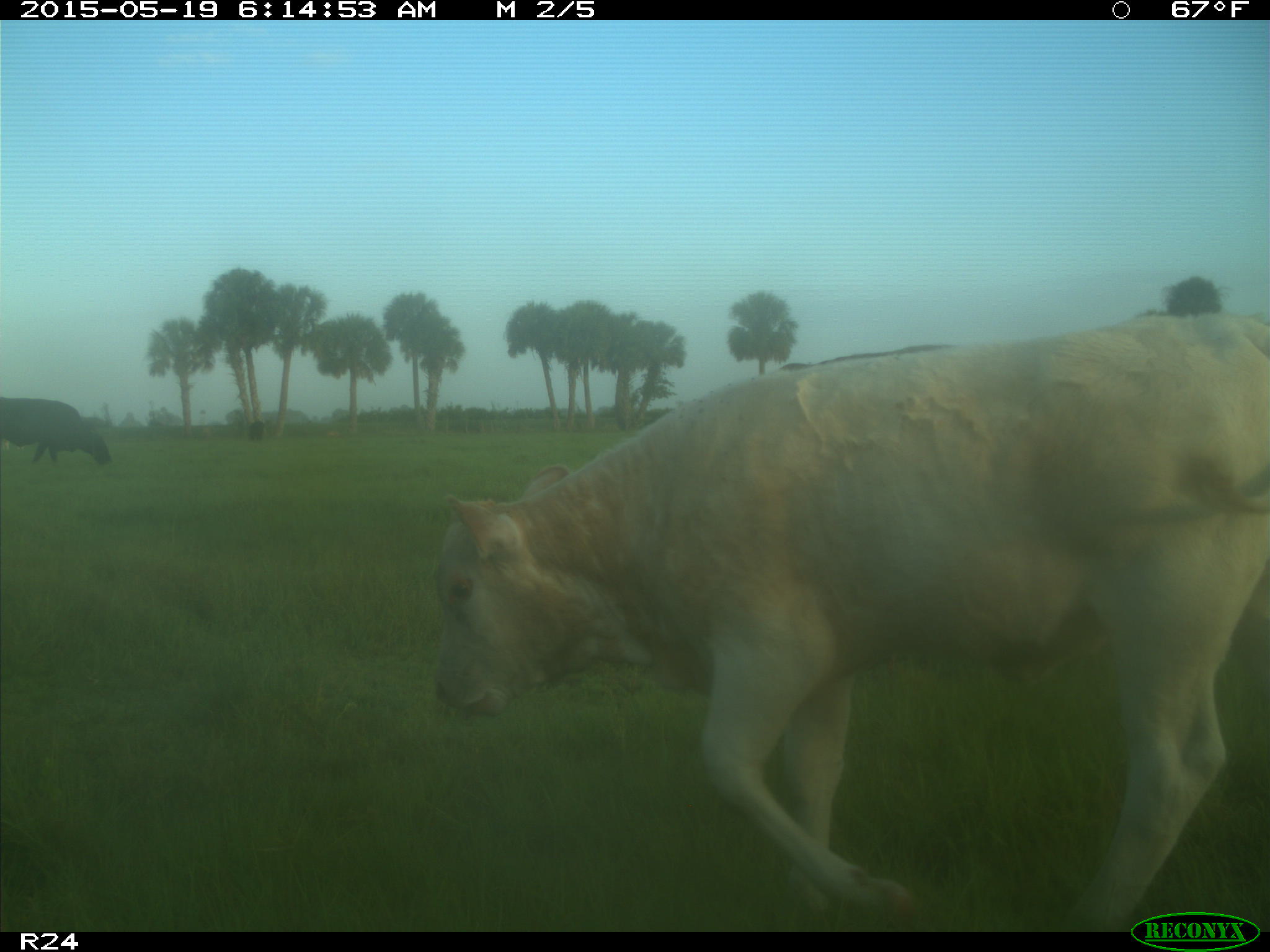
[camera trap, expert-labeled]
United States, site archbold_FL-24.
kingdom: Animalia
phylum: Chordata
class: Mammalia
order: Artiodactyla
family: Bovidae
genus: Bos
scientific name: Bos taurus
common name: domestic cow